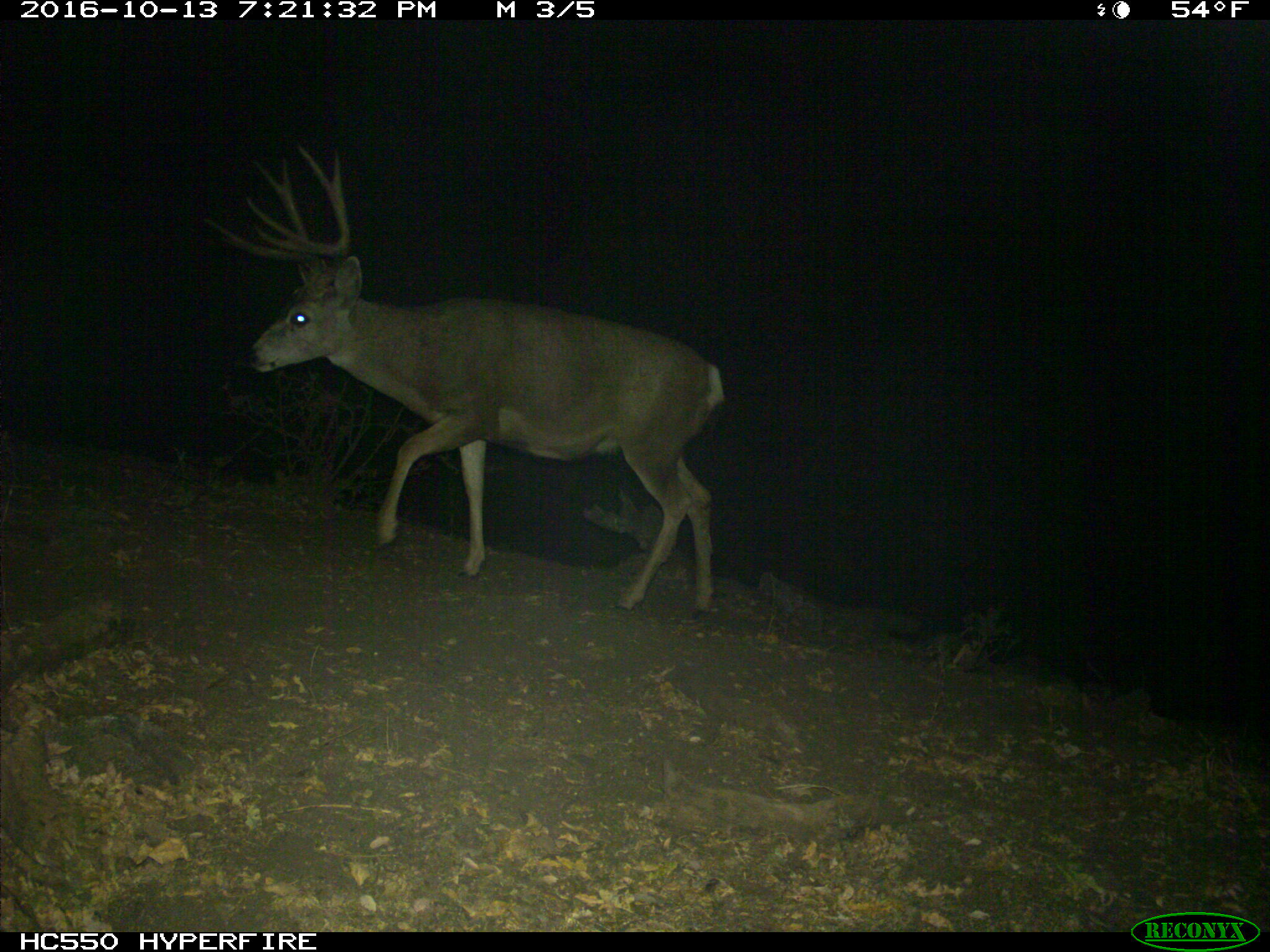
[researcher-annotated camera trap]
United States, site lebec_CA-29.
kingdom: Animalia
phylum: Chordata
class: Mammalia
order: Artiodactyla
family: Cervidae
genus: Odocoileus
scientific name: Odocoileus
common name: deer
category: unidentified deer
Unidentified deer (deer) (Odocoileus).